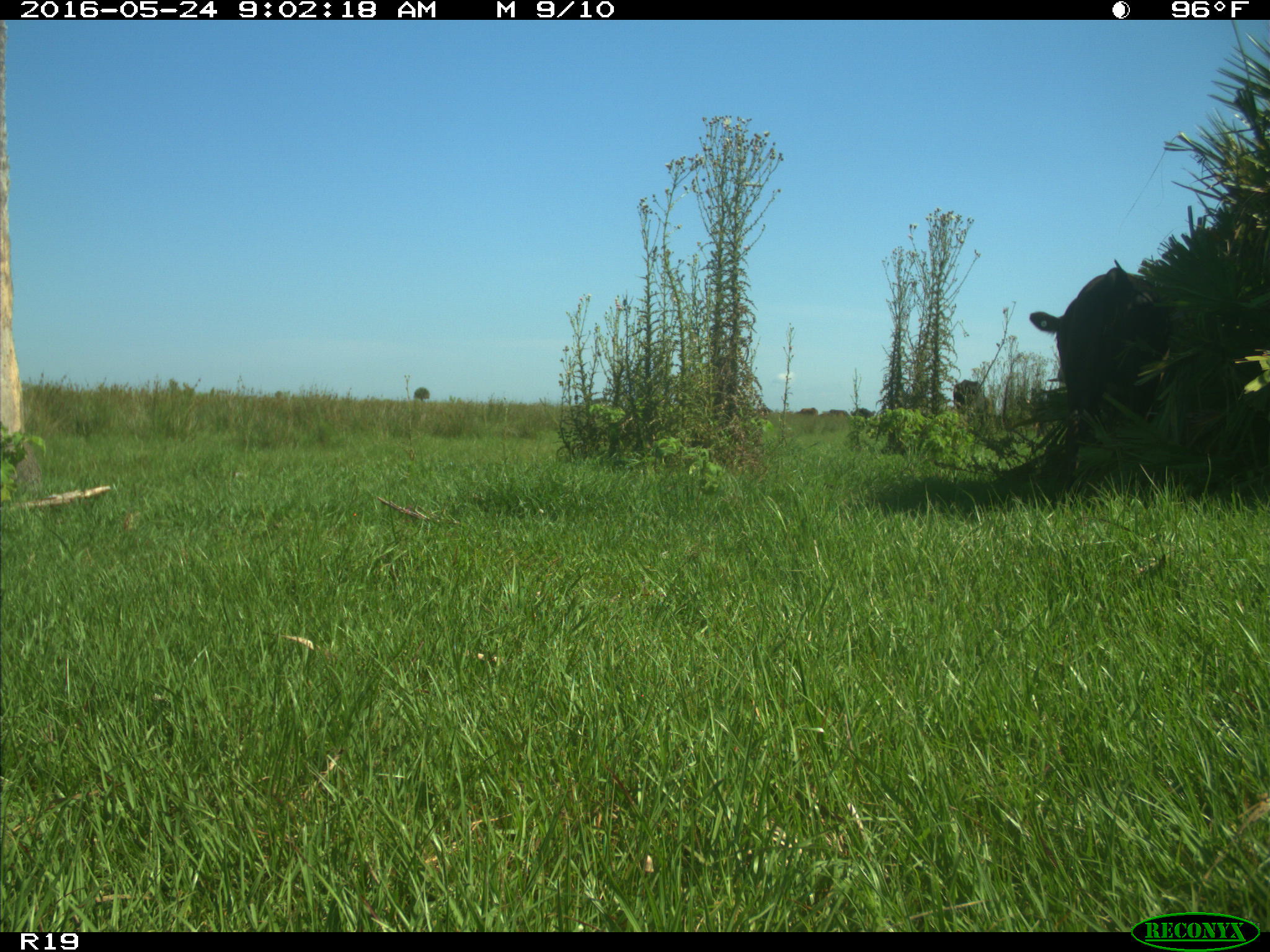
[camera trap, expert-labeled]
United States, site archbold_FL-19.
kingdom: Animalia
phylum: Chordata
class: Mammalia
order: Artiodactyla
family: Bovidae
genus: Bos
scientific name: Bos taurus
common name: domestic cow